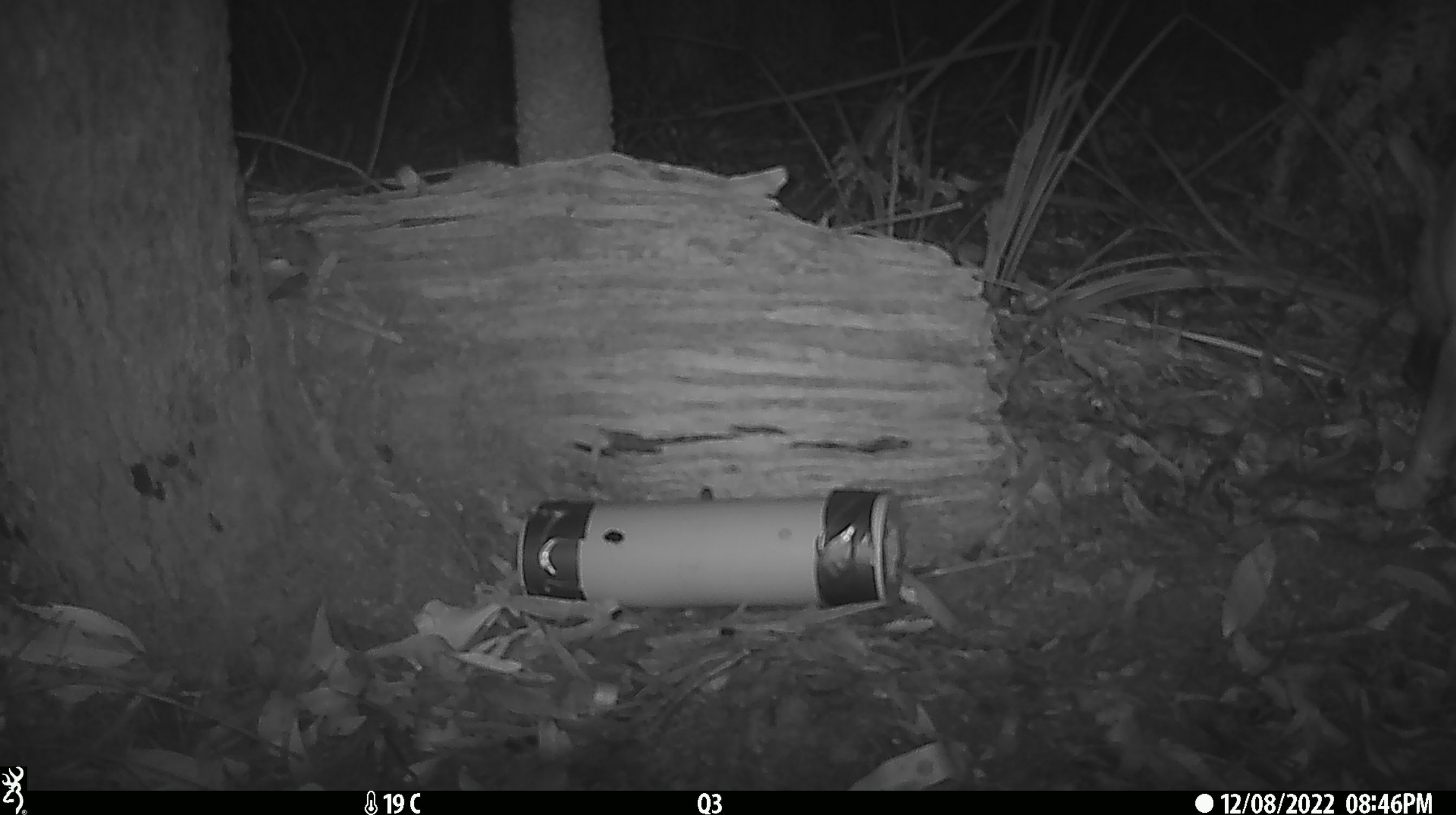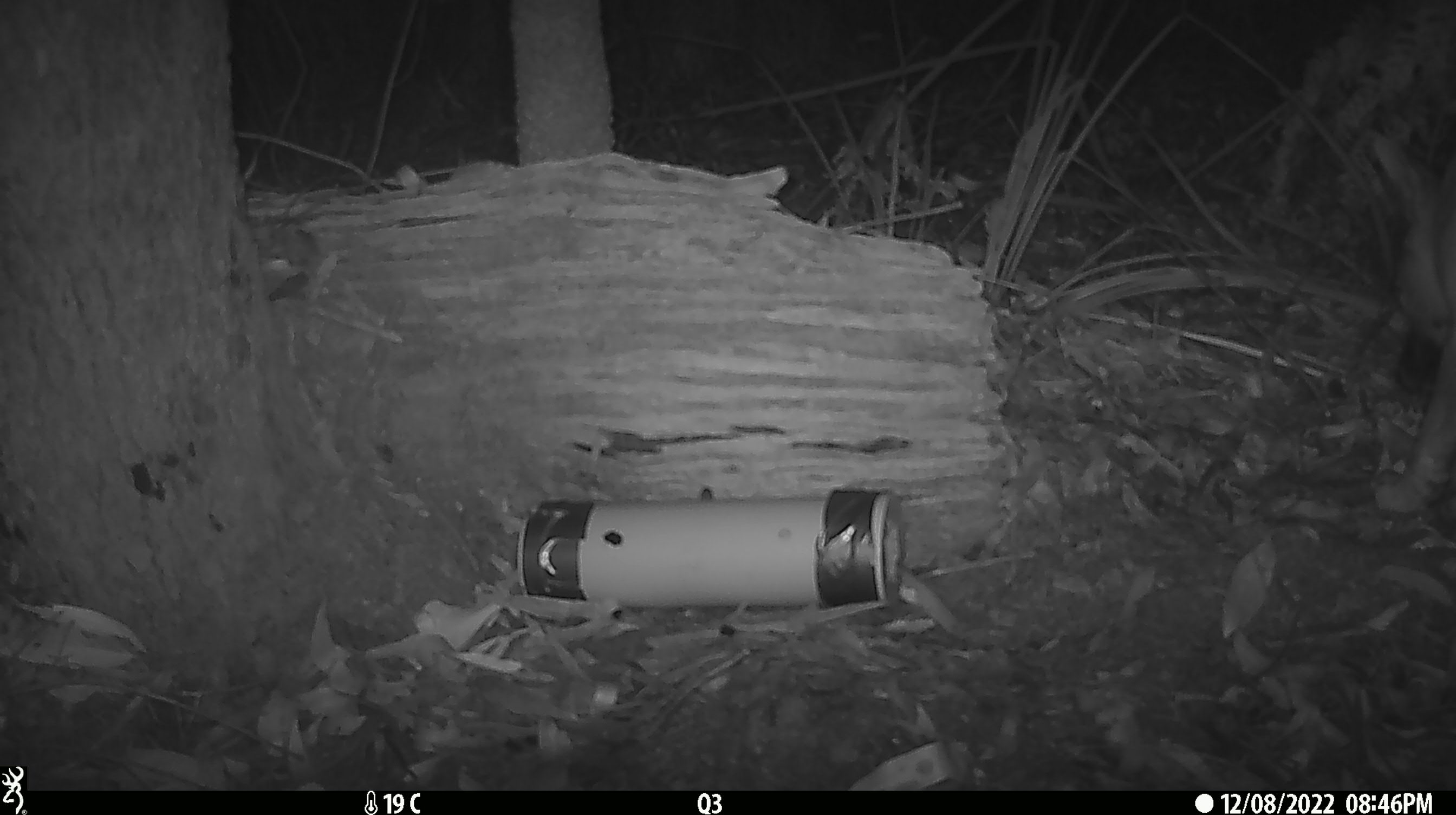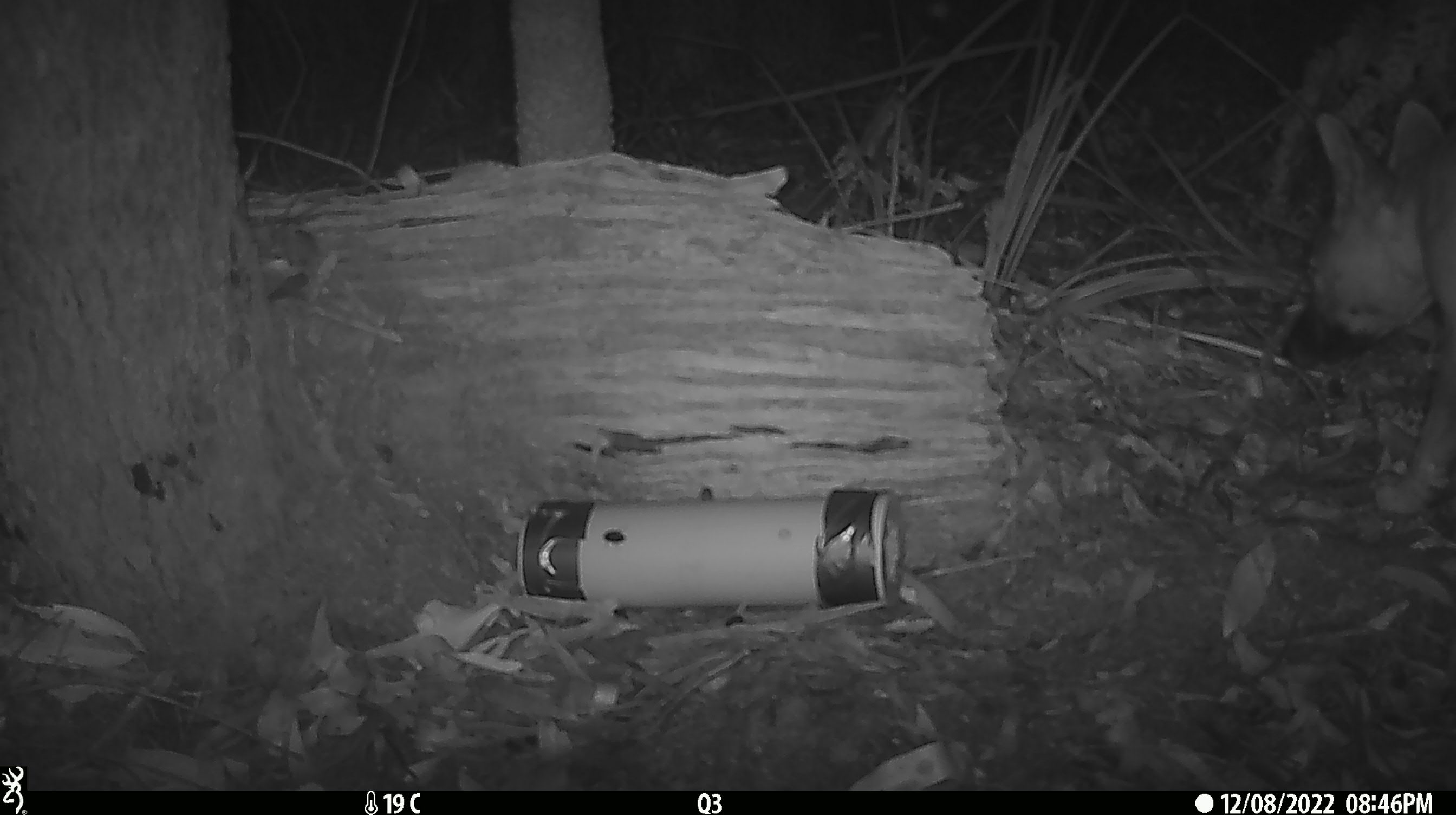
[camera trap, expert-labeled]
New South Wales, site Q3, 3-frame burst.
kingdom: Animalia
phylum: Chordata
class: Mammalia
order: Carnivora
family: Canidae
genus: Canis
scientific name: Canis familiaris dingo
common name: dingo